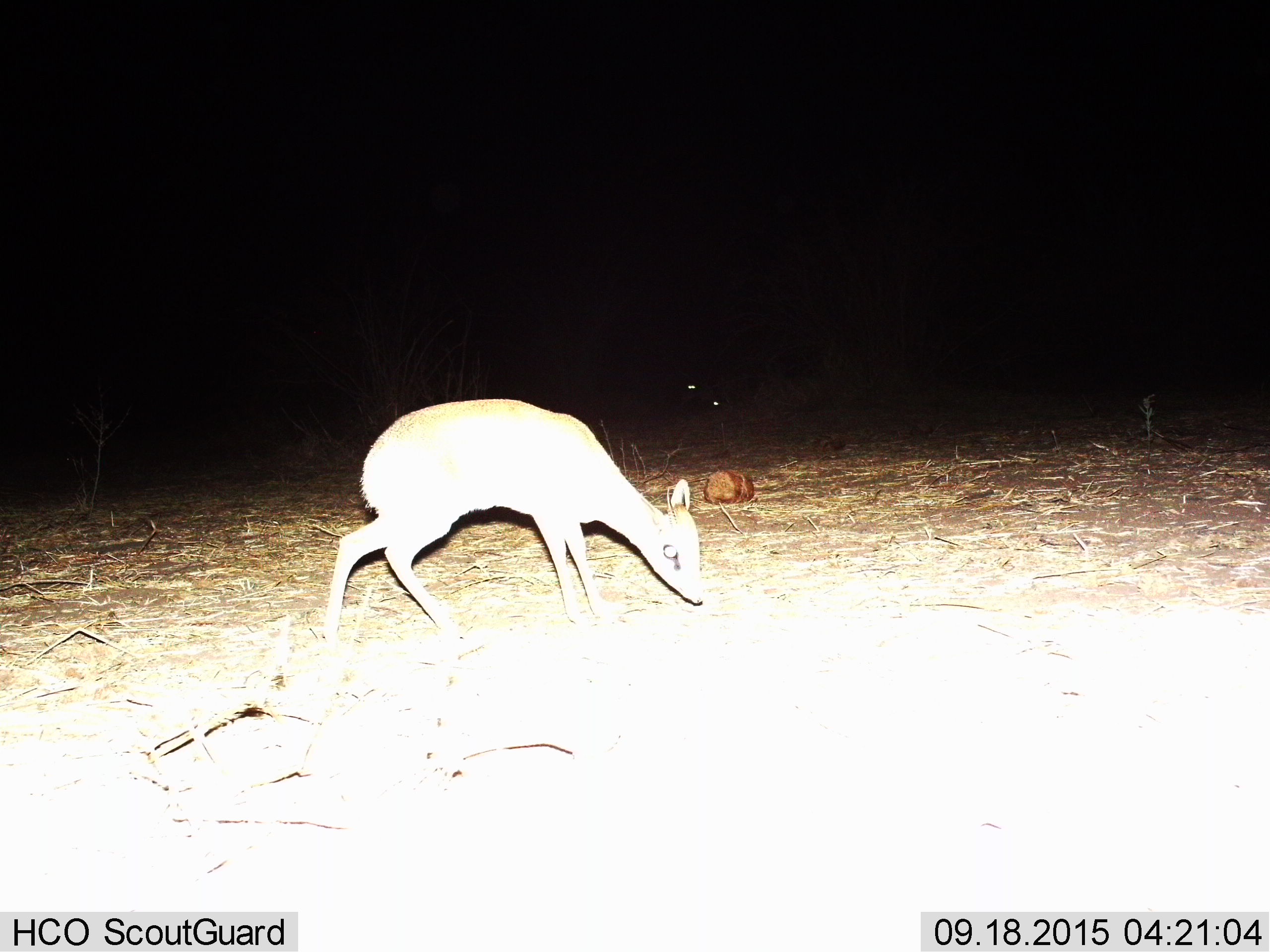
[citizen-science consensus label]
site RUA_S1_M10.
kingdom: Animalia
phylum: Chordata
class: Mammalia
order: Artiodactyla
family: Bovidae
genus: Madoqua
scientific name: Madoqua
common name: dik-dik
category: dikdik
Dikdik (dik-dik) (Madoqua), count 1. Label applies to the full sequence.